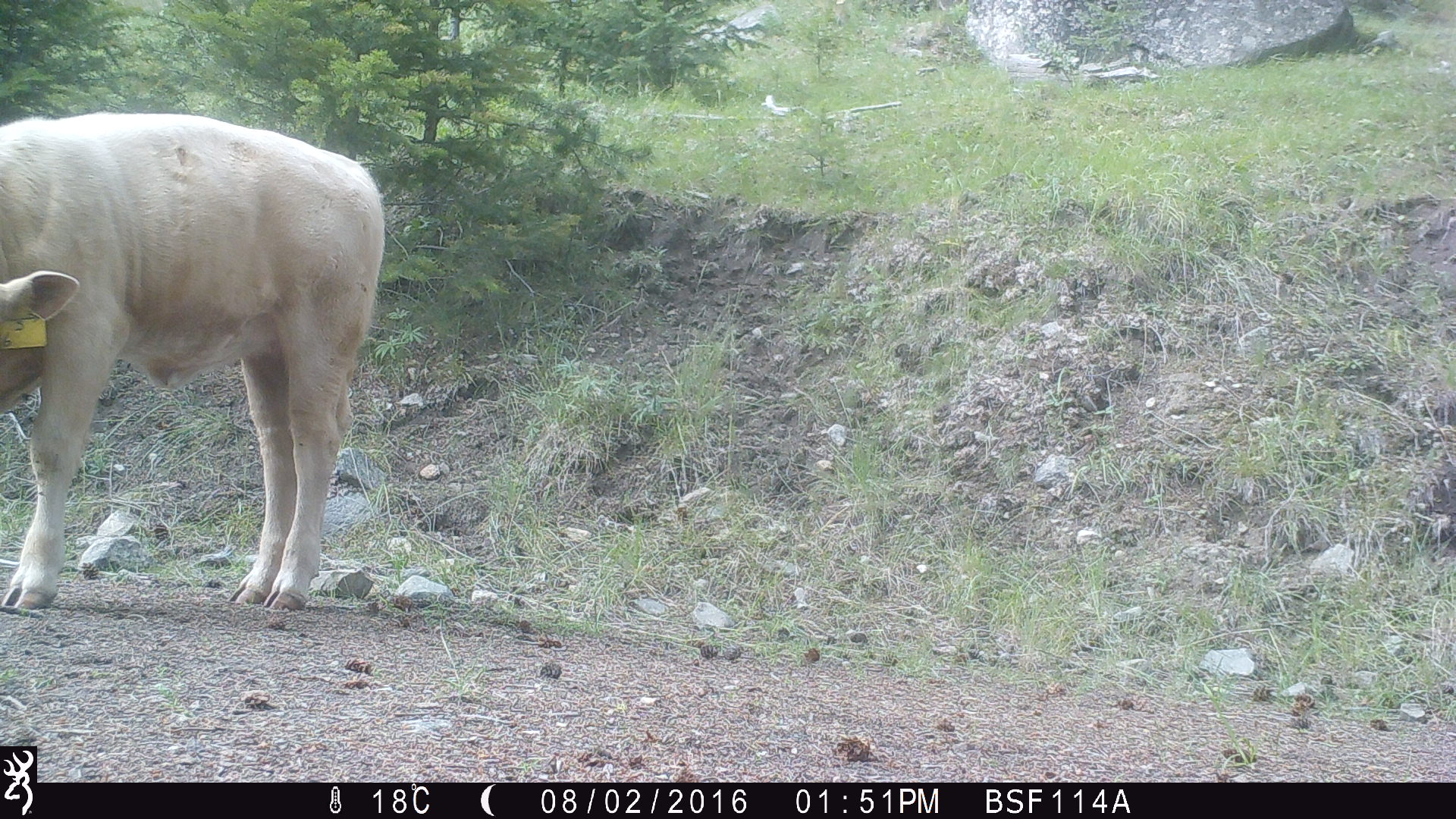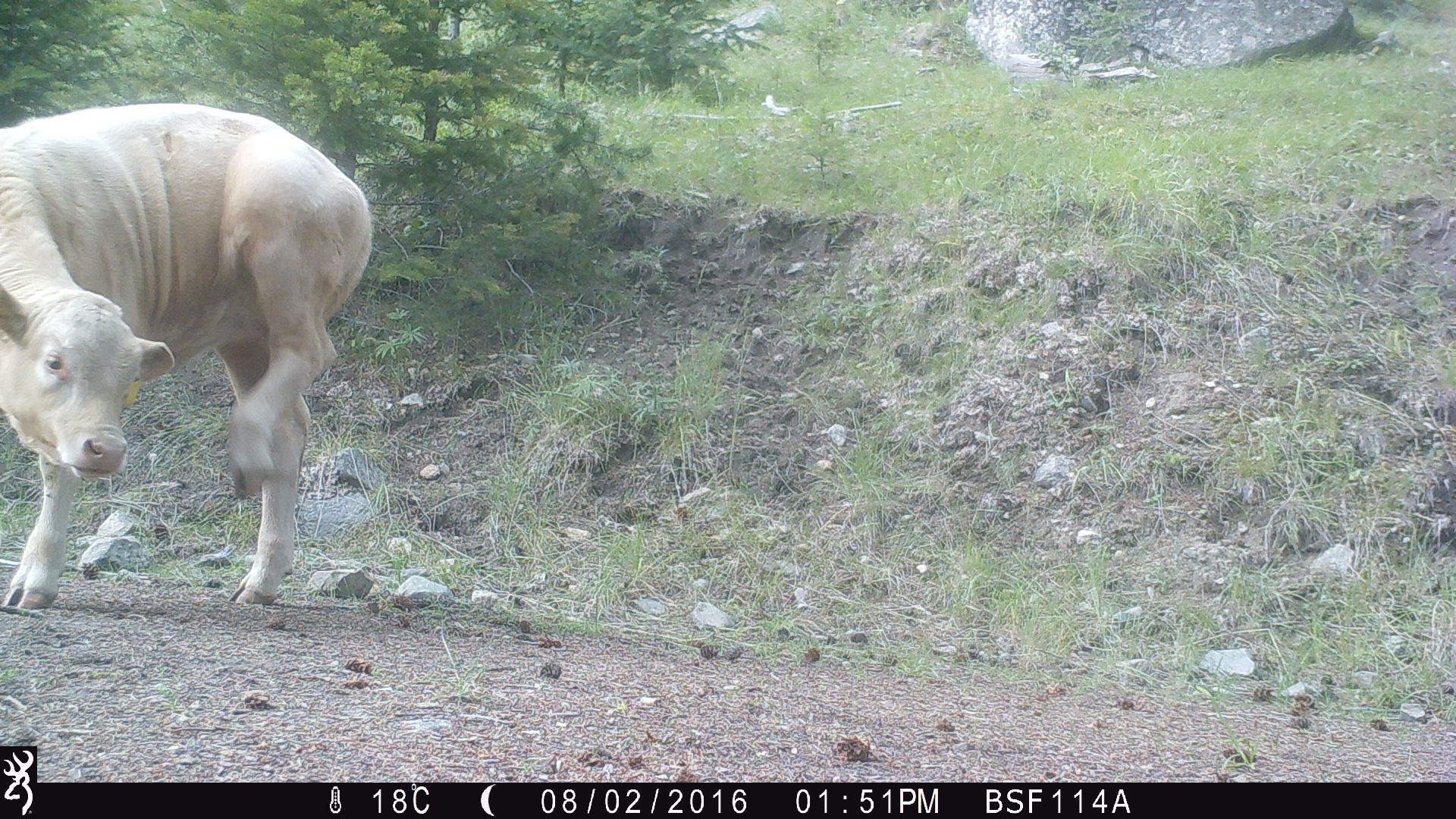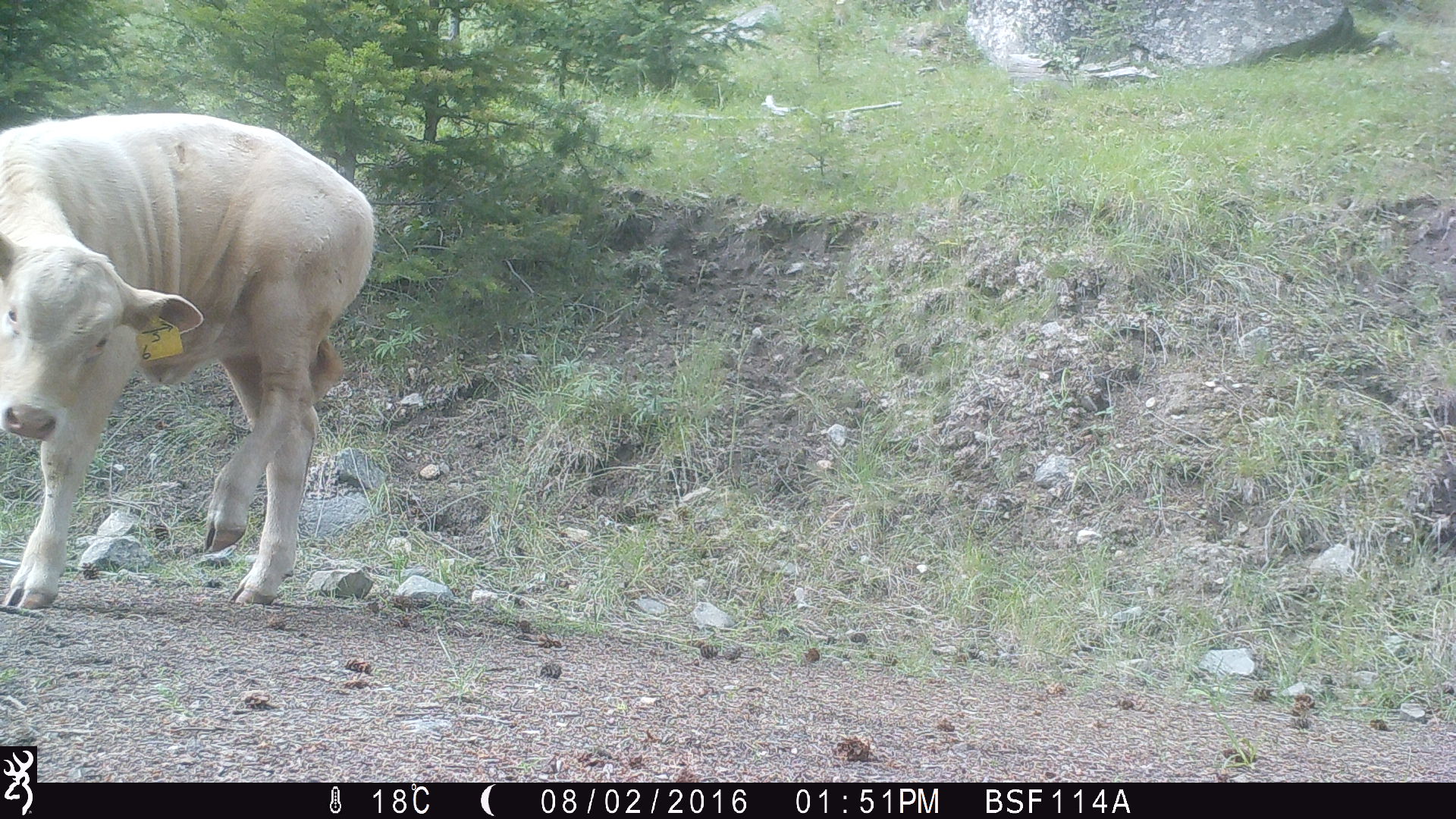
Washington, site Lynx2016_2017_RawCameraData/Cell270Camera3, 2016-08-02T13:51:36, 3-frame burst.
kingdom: Animalia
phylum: Chordata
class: Mammalia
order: Artiodactyla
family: Bovidae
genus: Bos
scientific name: Bos taurus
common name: domestic cattle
Domestic cattle (Bos taurus). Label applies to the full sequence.